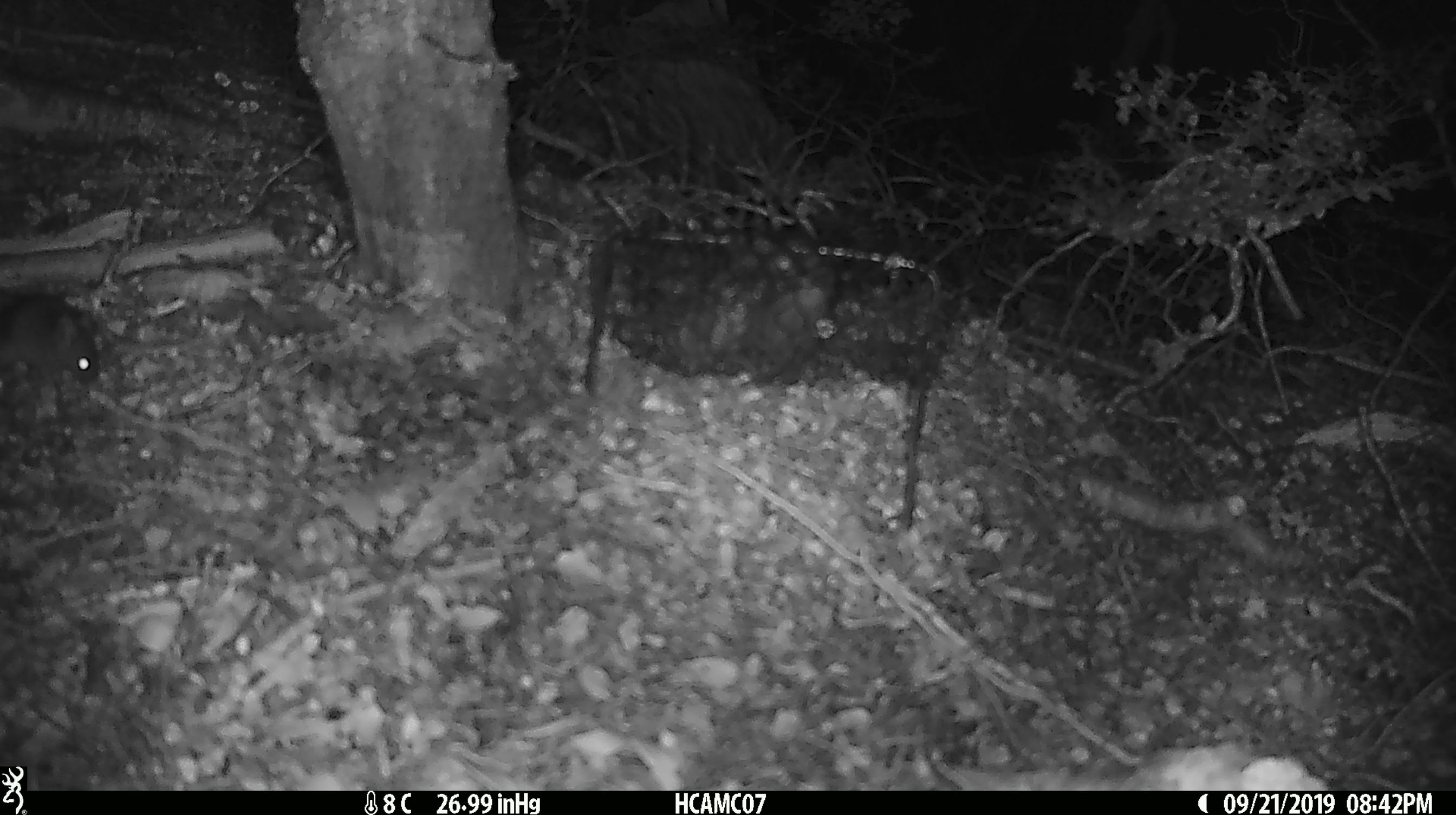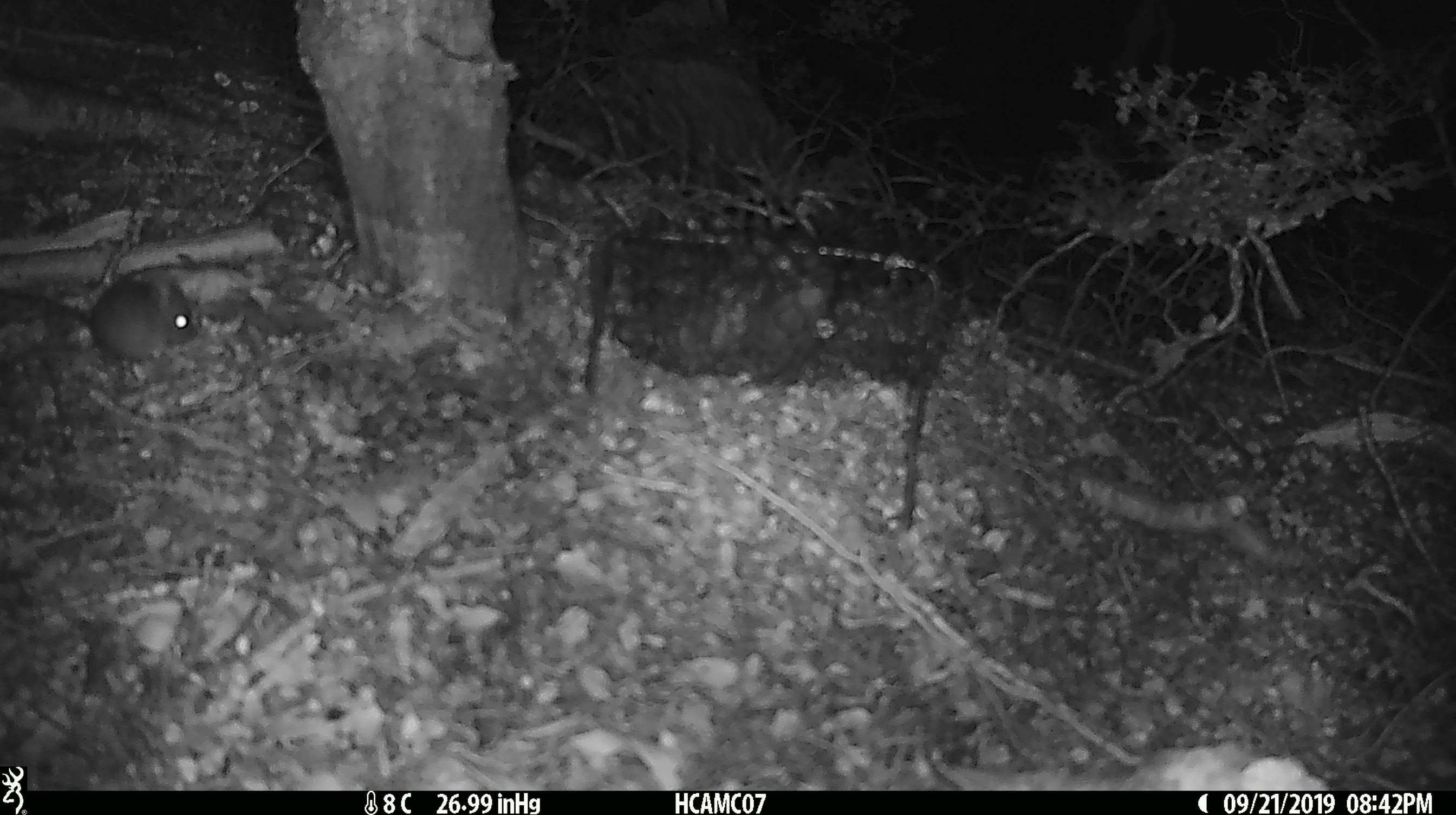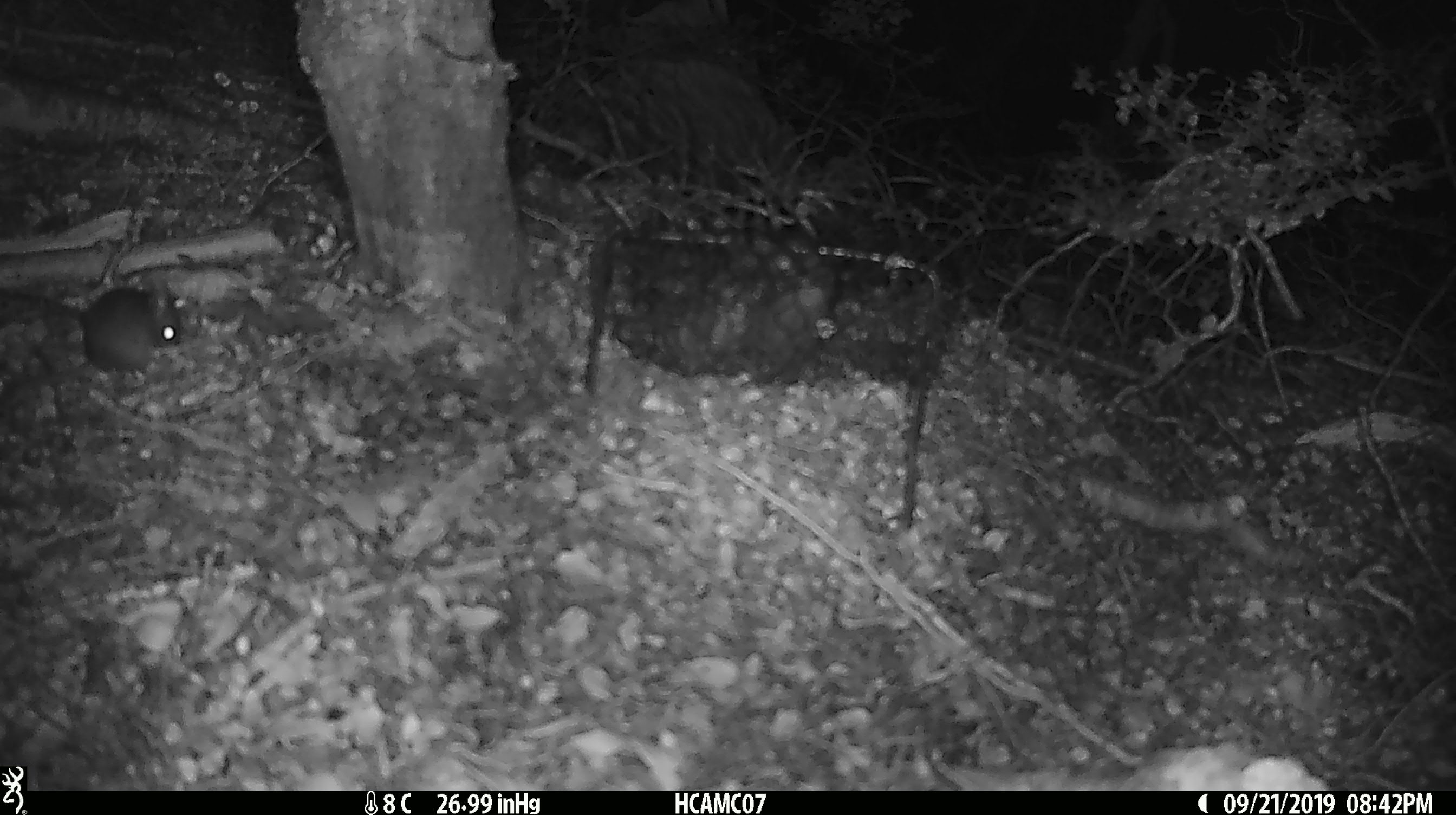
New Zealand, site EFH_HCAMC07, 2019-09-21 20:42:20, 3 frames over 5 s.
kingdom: Animalia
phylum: Chordata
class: Mammalia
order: Rodentia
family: Muridae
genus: Mus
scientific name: Mus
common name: mouse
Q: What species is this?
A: Mouse (Mus).